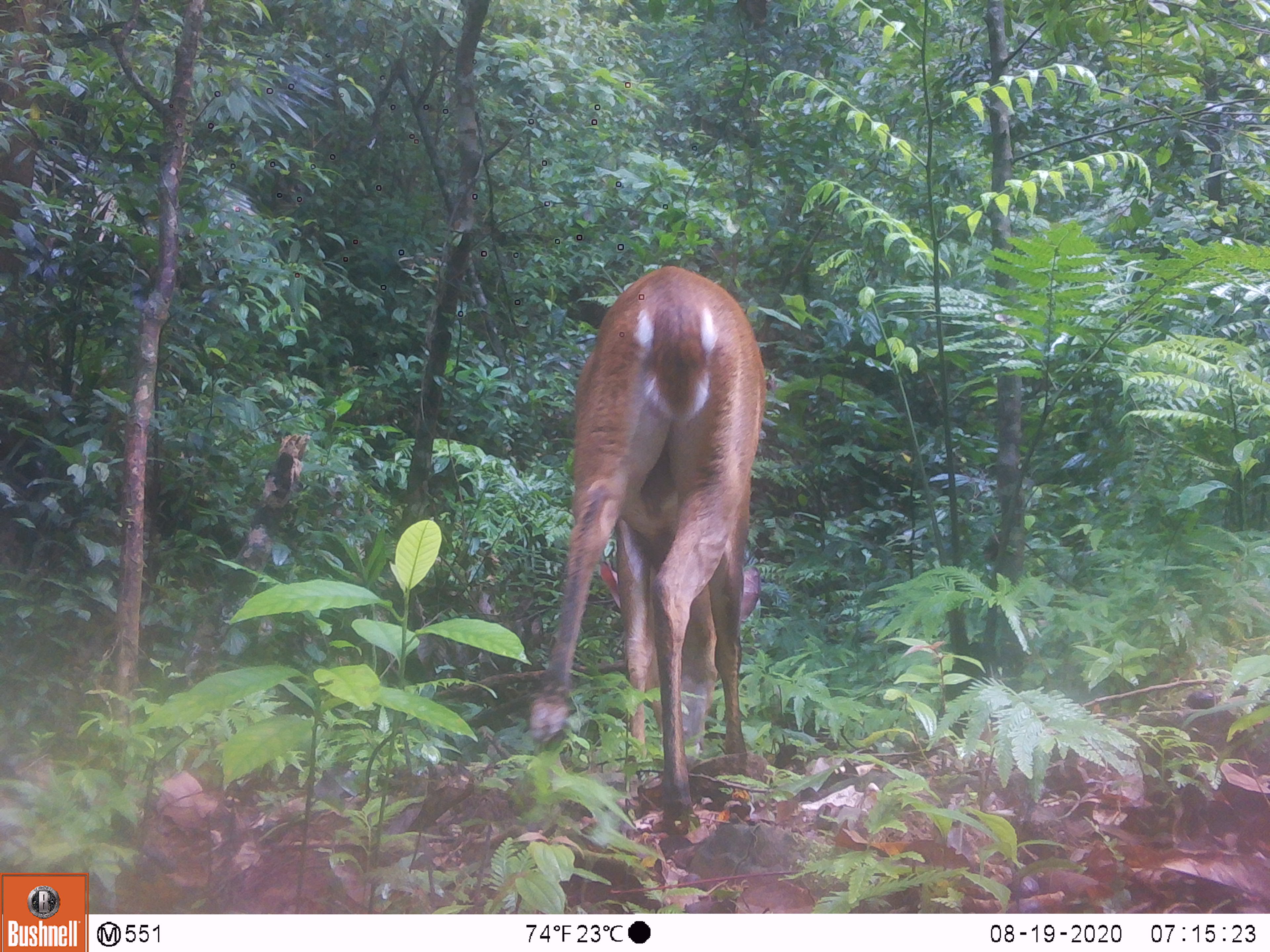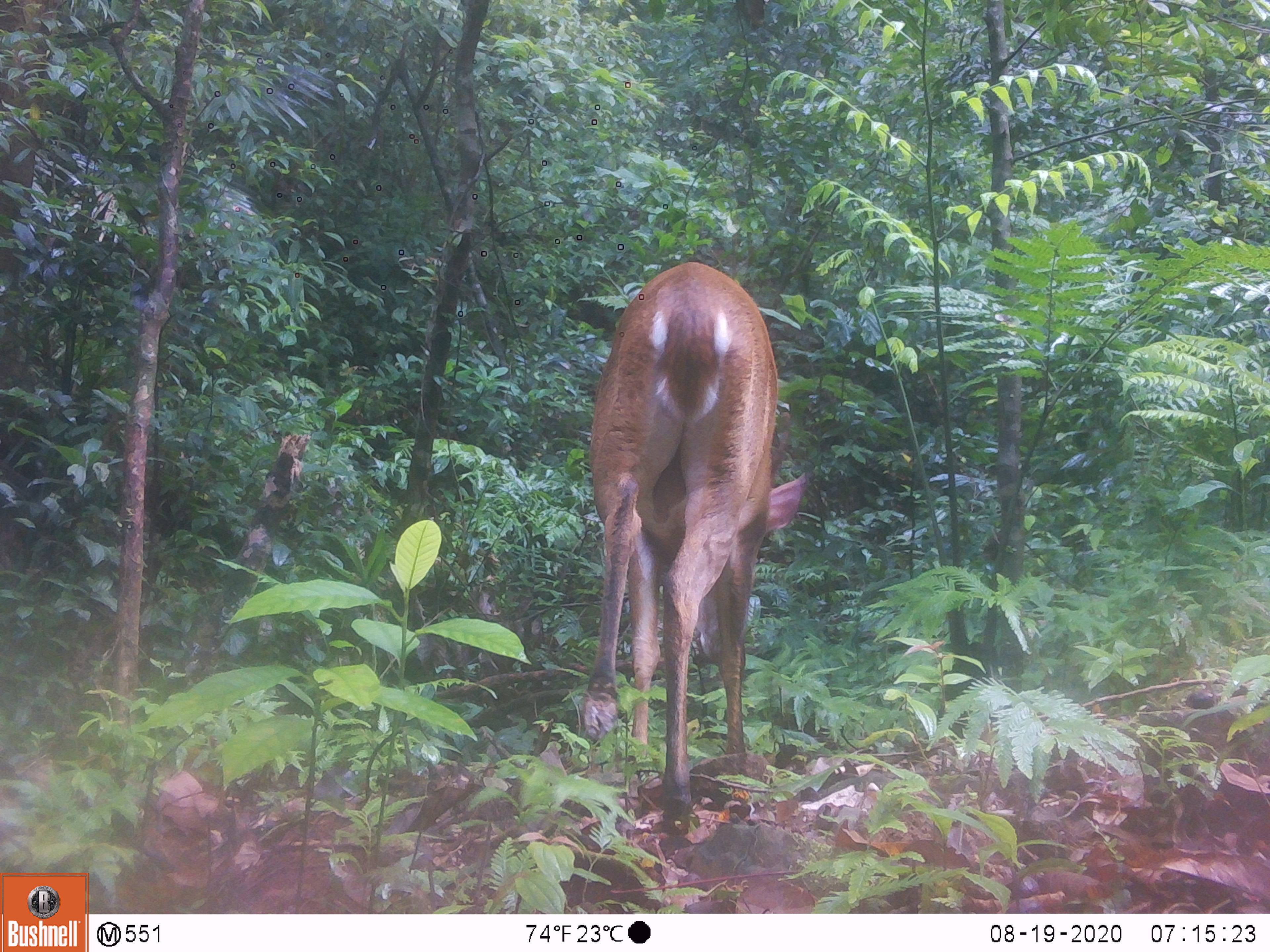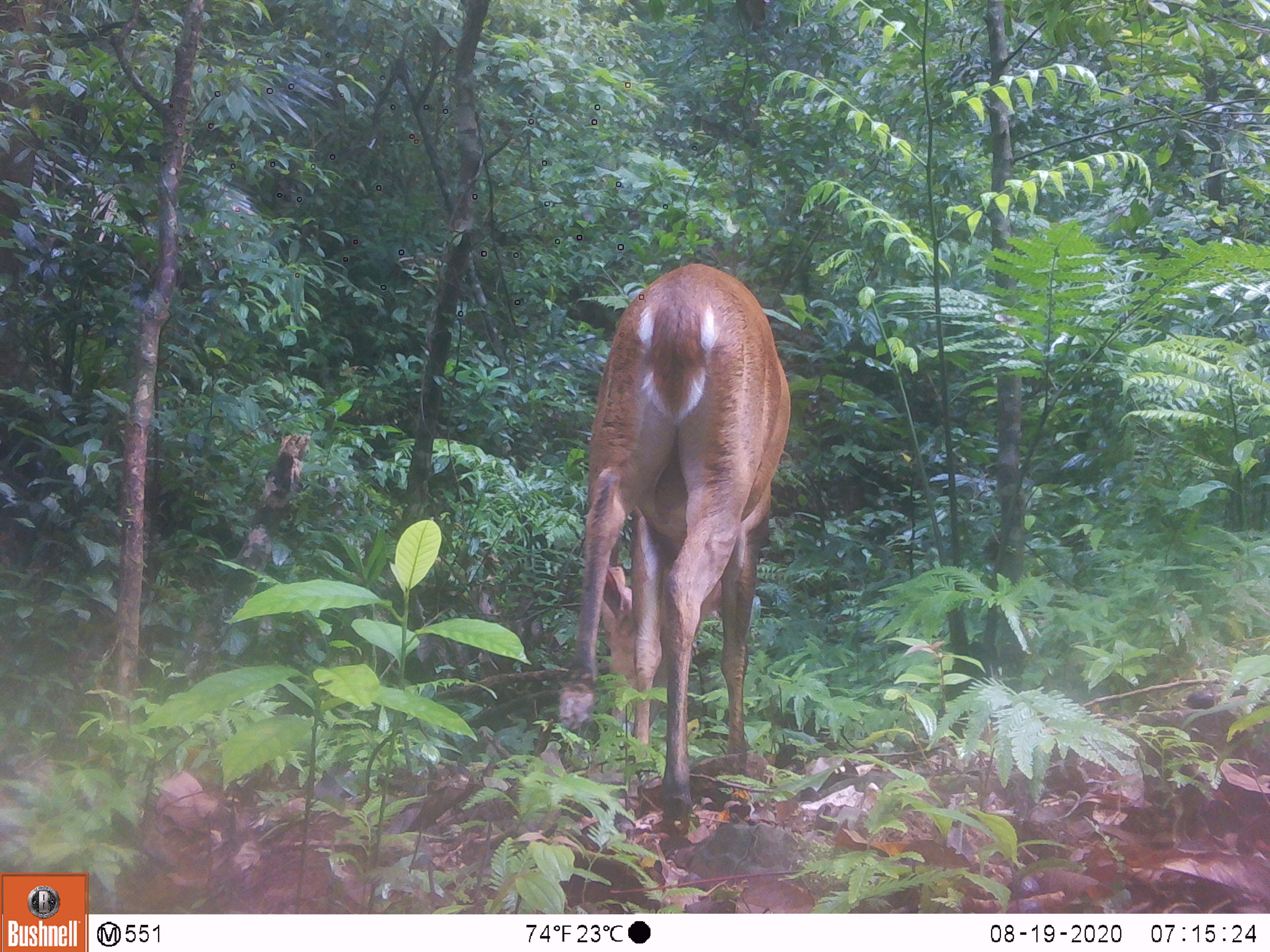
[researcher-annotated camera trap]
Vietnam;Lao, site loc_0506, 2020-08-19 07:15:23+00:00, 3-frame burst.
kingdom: Animalia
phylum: Chordata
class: Mammalia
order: Artiodactyla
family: Cervidae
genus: Muntiacus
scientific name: Muntiacus vuquangensis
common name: large-antlered muntjac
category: large antlered muntjac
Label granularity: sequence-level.